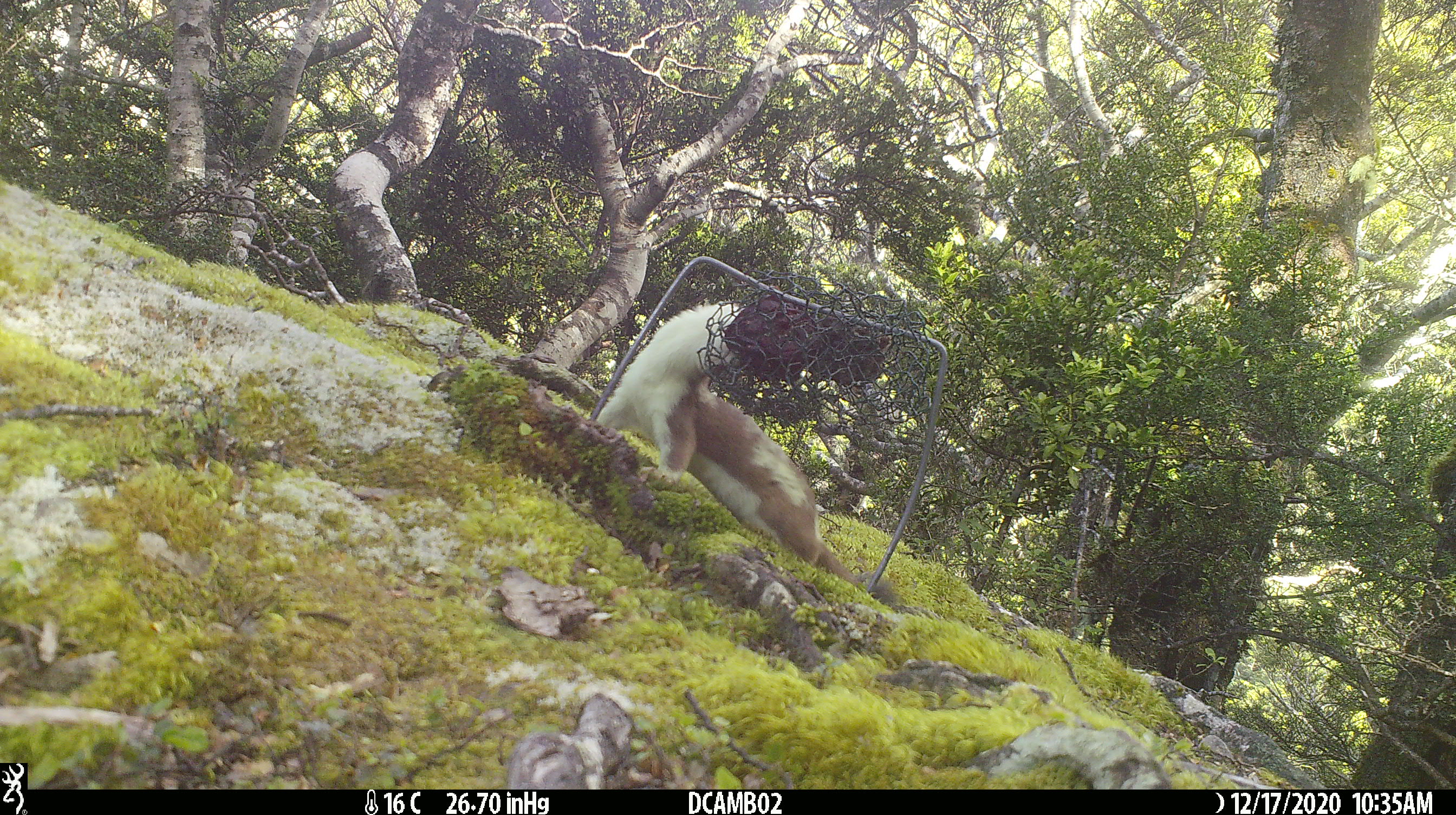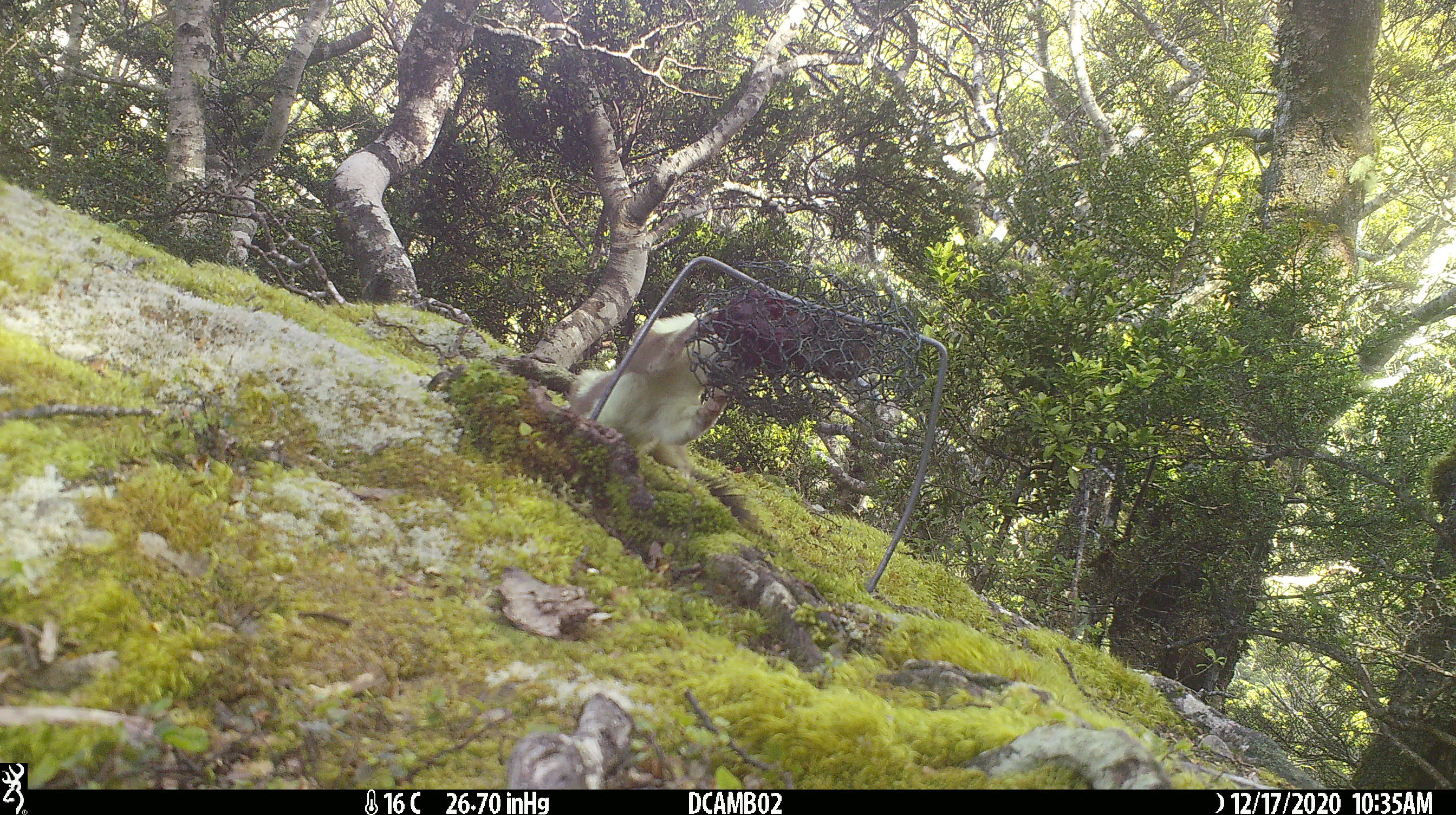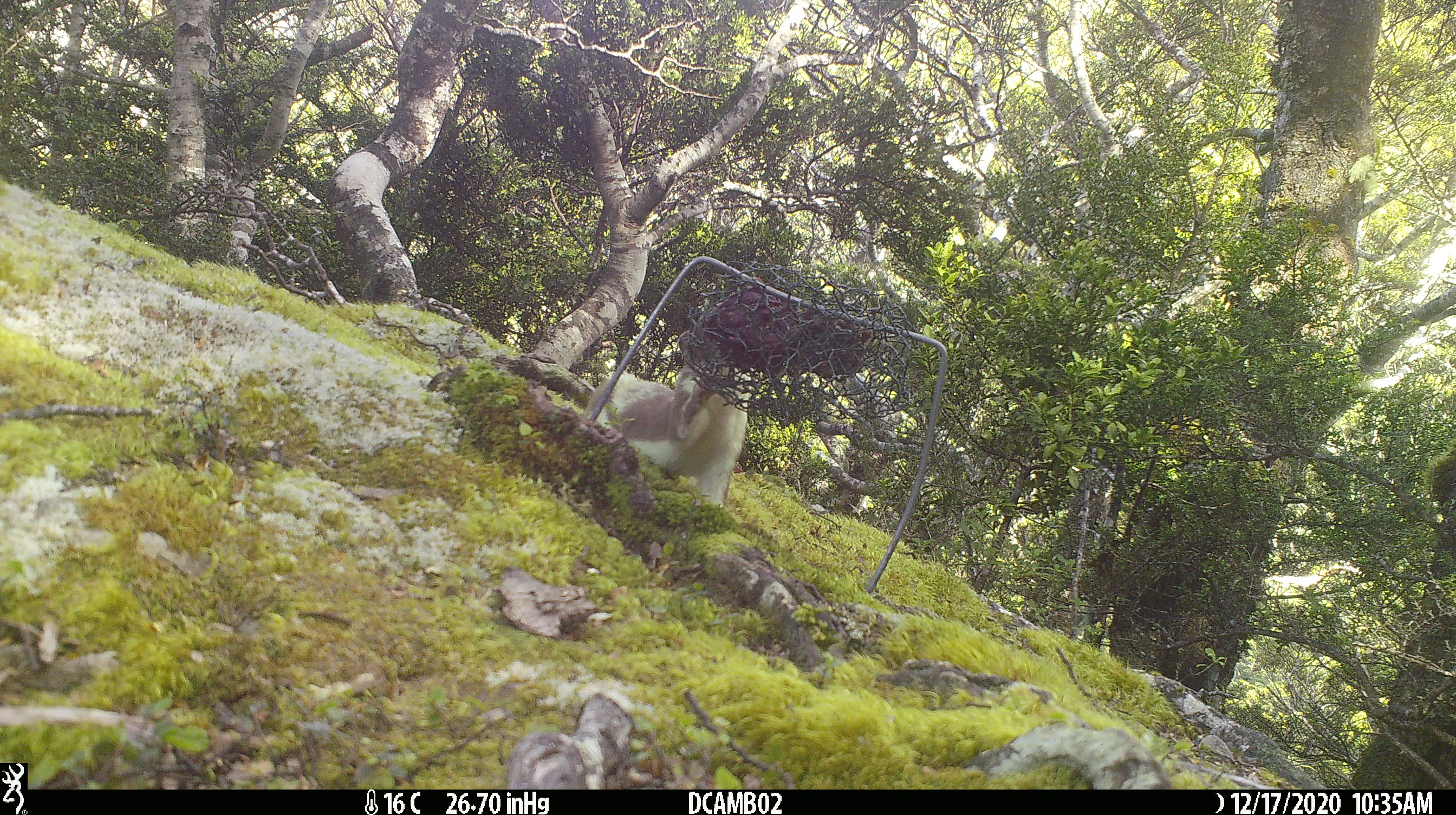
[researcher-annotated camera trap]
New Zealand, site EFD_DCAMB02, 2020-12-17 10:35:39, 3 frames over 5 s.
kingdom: Animalia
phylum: Chordata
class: Mammalia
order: Carnivora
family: Mustelidae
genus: Mustela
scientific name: Mustela erminea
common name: stoat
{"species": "stoat (Mustela erminea)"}